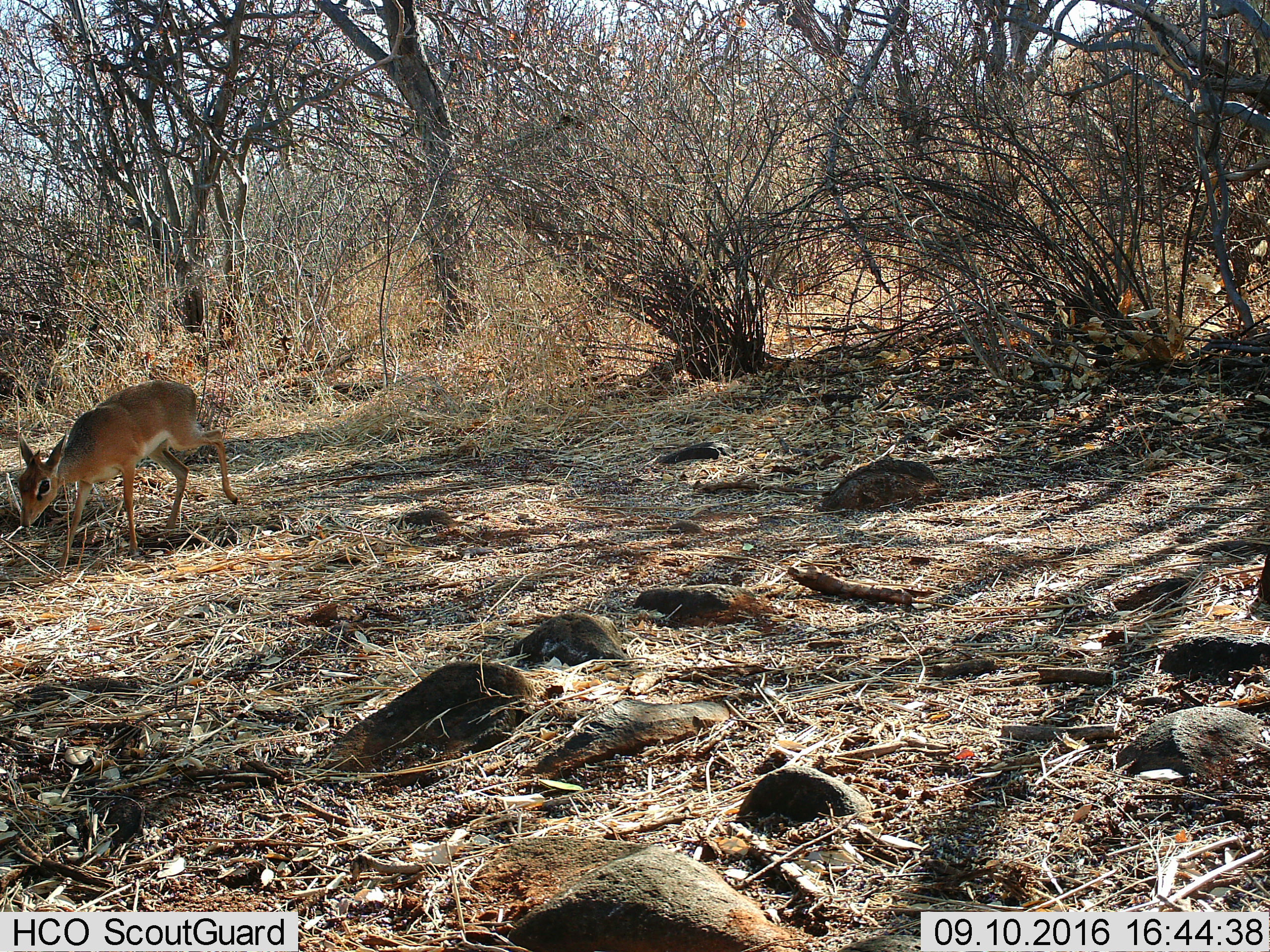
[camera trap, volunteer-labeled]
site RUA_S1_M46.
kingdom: Animalia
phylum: Chordata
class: Mammalia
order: Artiodactyla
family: Bovidae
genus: Madoqua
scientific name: Madoqua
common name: dik-dik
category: dikdik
Dikdik (dik-dik) (Madoqua), count 1. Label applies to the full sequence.